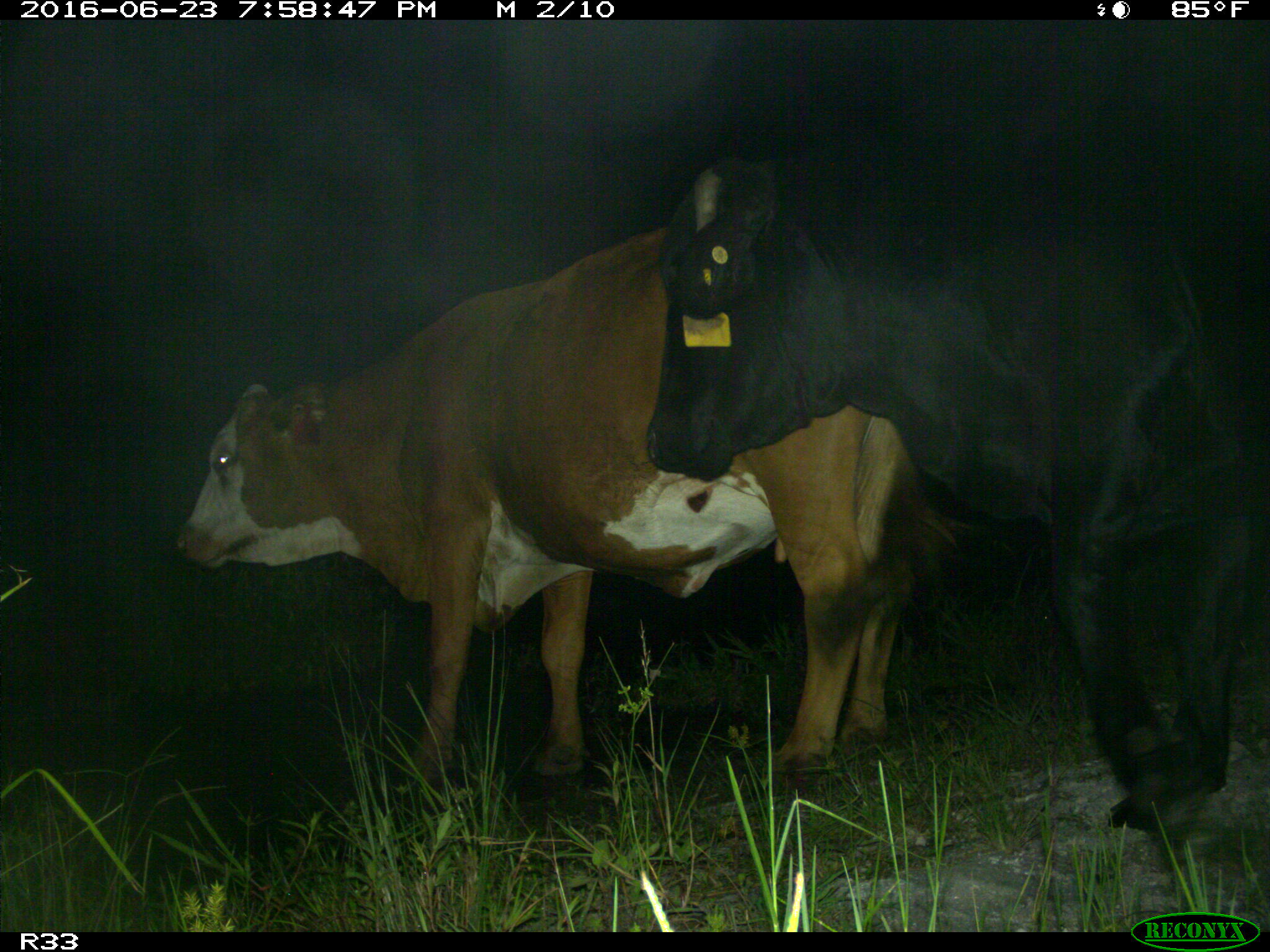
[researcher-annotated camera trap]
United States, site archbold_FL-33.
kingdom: Animalia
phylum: Chordata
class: Mammalia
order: Artiodactyla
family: Bovidae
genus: Bos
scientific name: Bos taurus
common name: domestic cow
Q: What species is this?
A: Bos taurus (domestic cow).